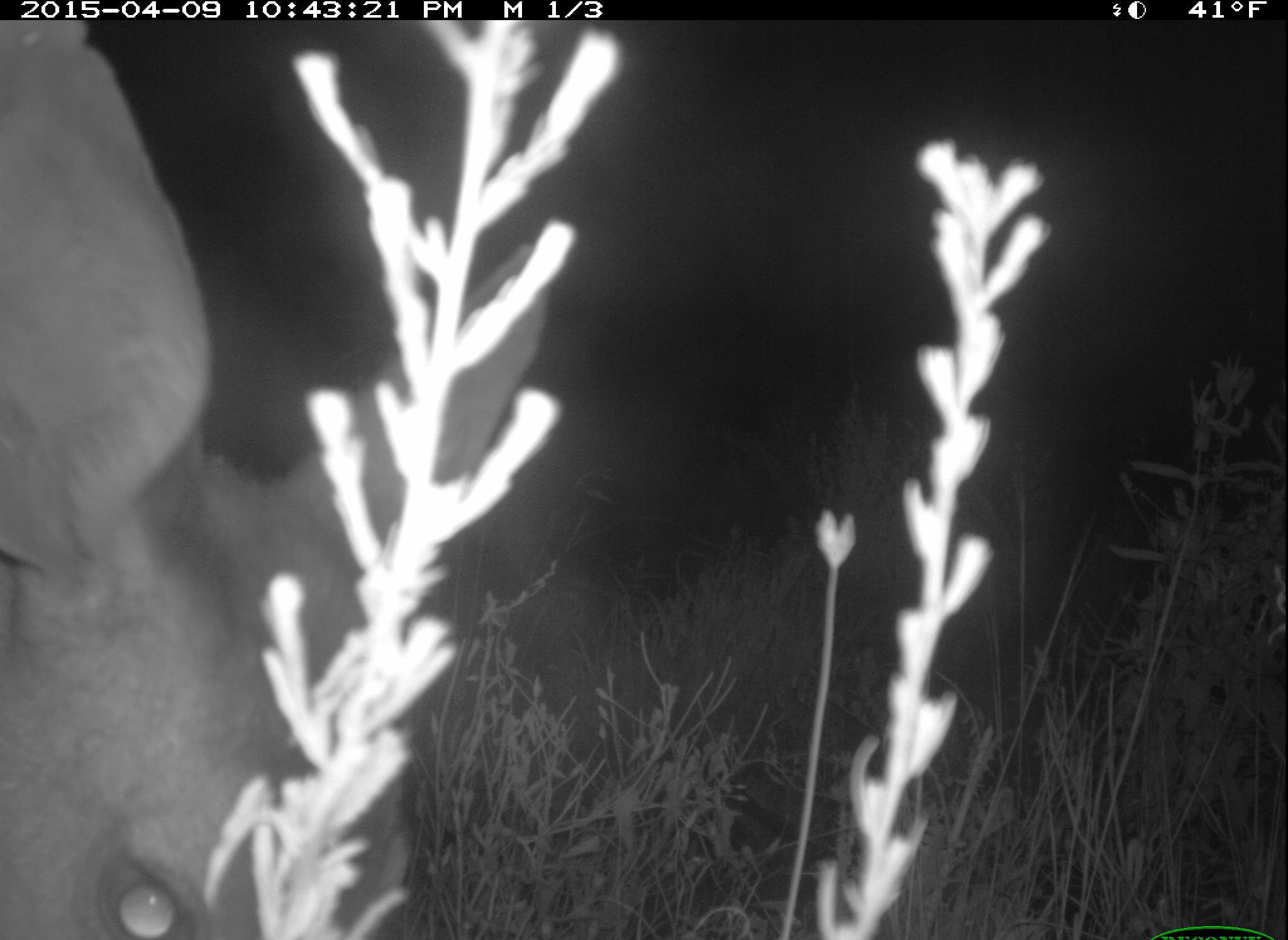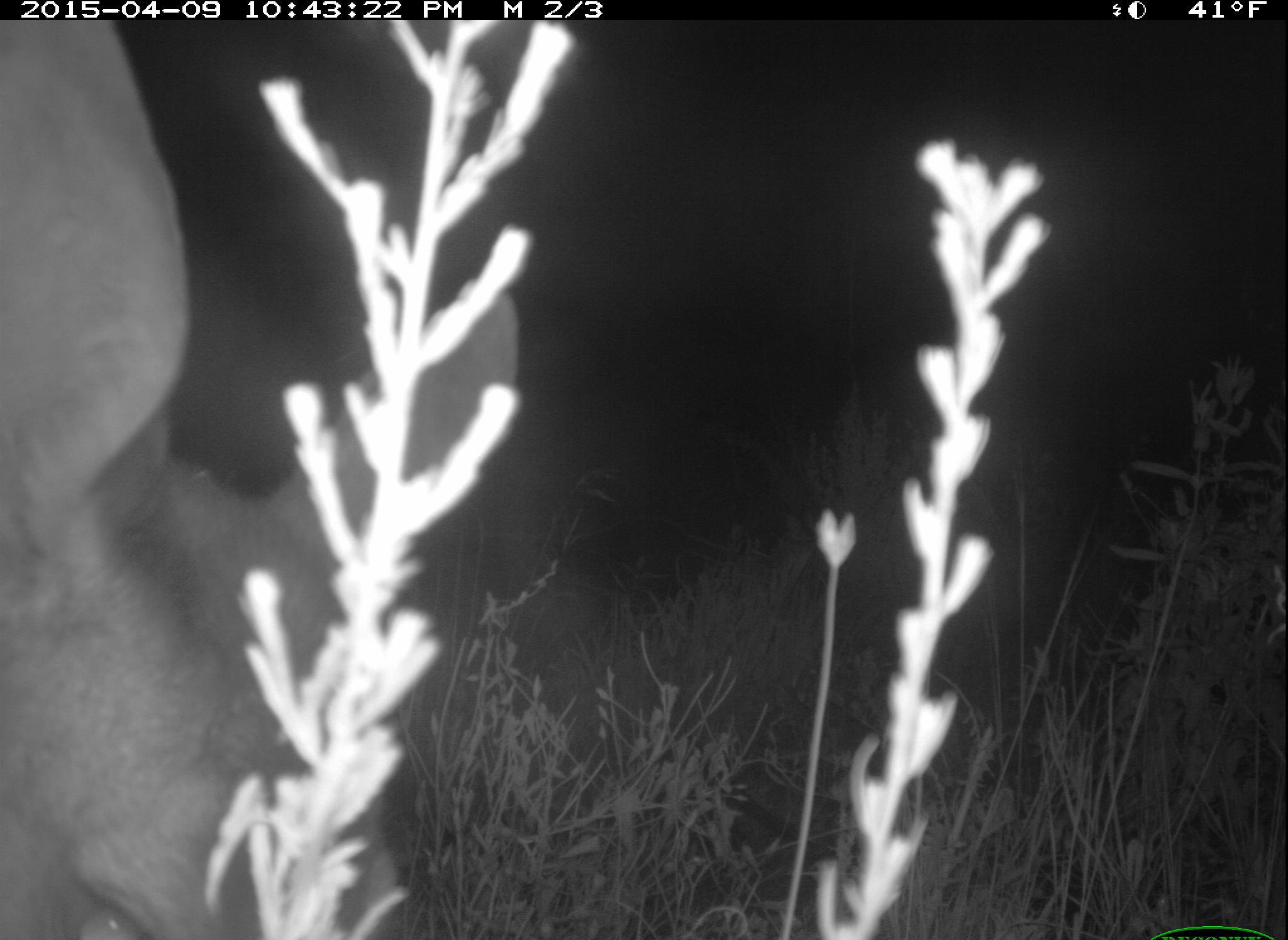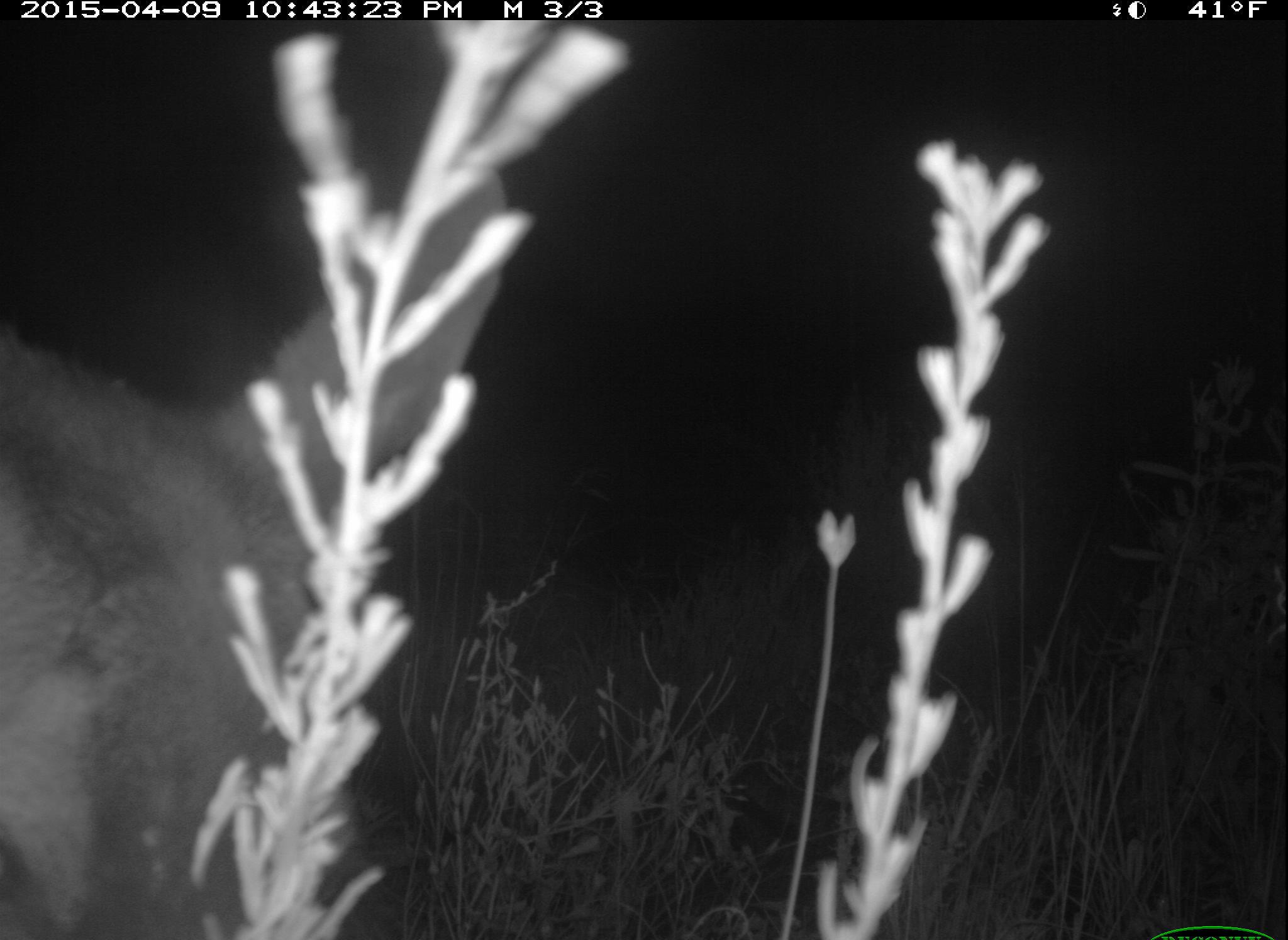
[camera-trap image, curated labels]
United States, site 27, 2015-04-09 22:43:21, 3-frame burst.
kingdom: Animalia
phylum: Chordata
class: Mammalia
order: Artiodactyla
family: Cervidae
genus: Odocoileus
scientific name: Odocoileus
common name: deer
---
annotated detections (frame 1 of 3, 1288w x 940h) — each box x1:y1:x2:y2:
deer: 0:17:548:940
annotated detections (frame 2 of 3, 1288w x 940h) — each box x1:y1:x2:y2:
deer: 0:18:520:940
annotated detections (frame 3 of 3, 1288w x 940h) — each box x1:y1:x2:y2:
deer: 0:175:506:940